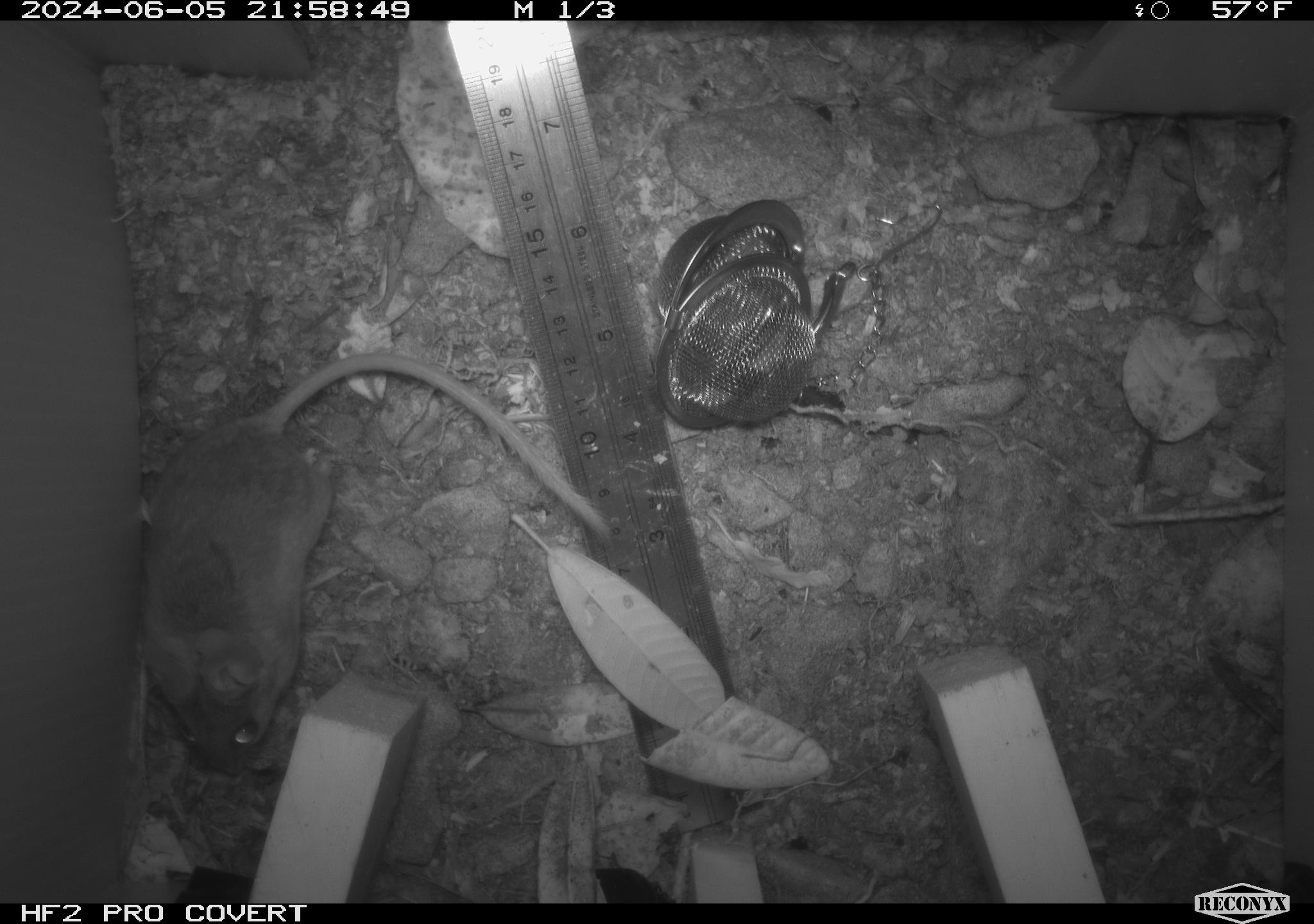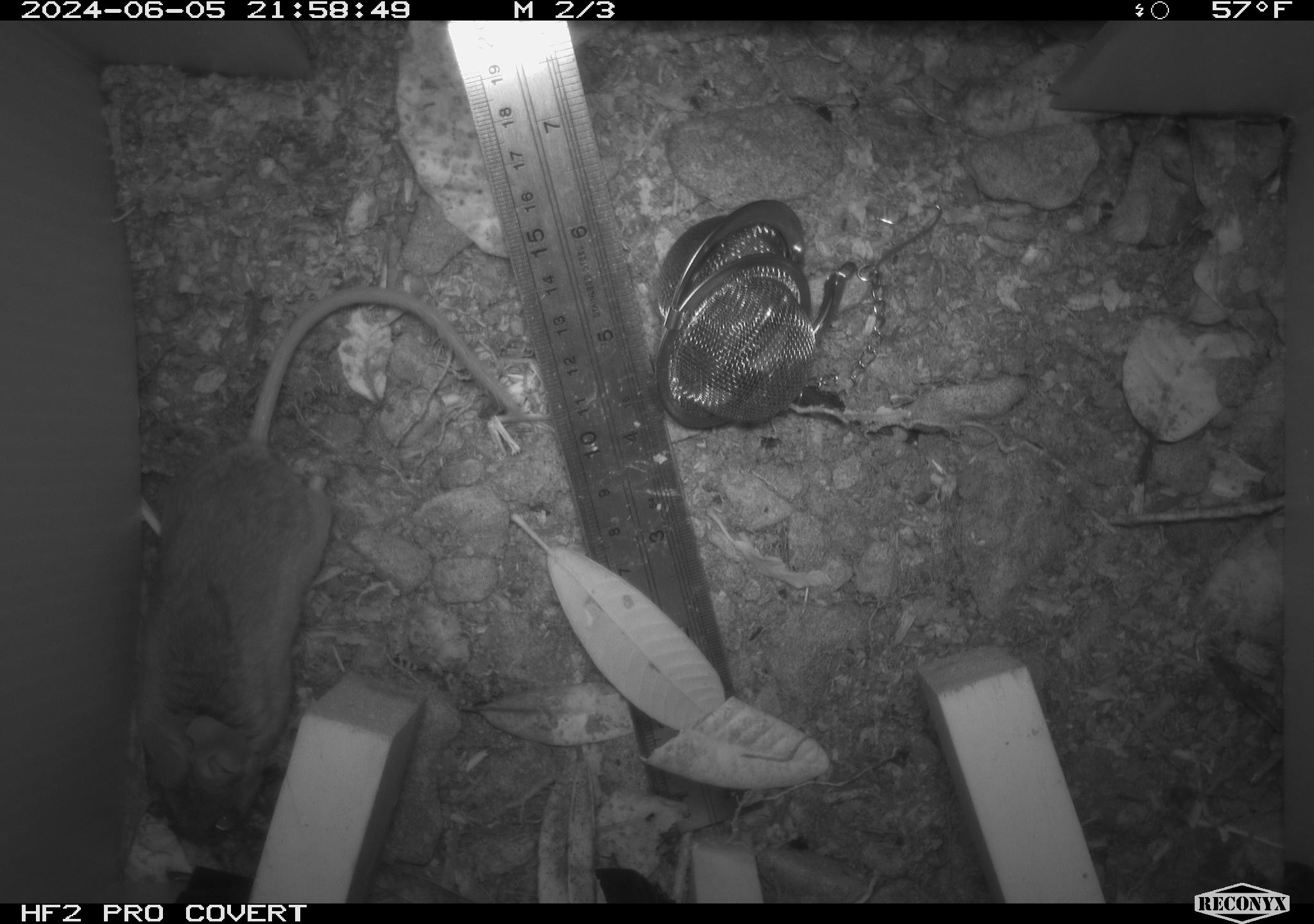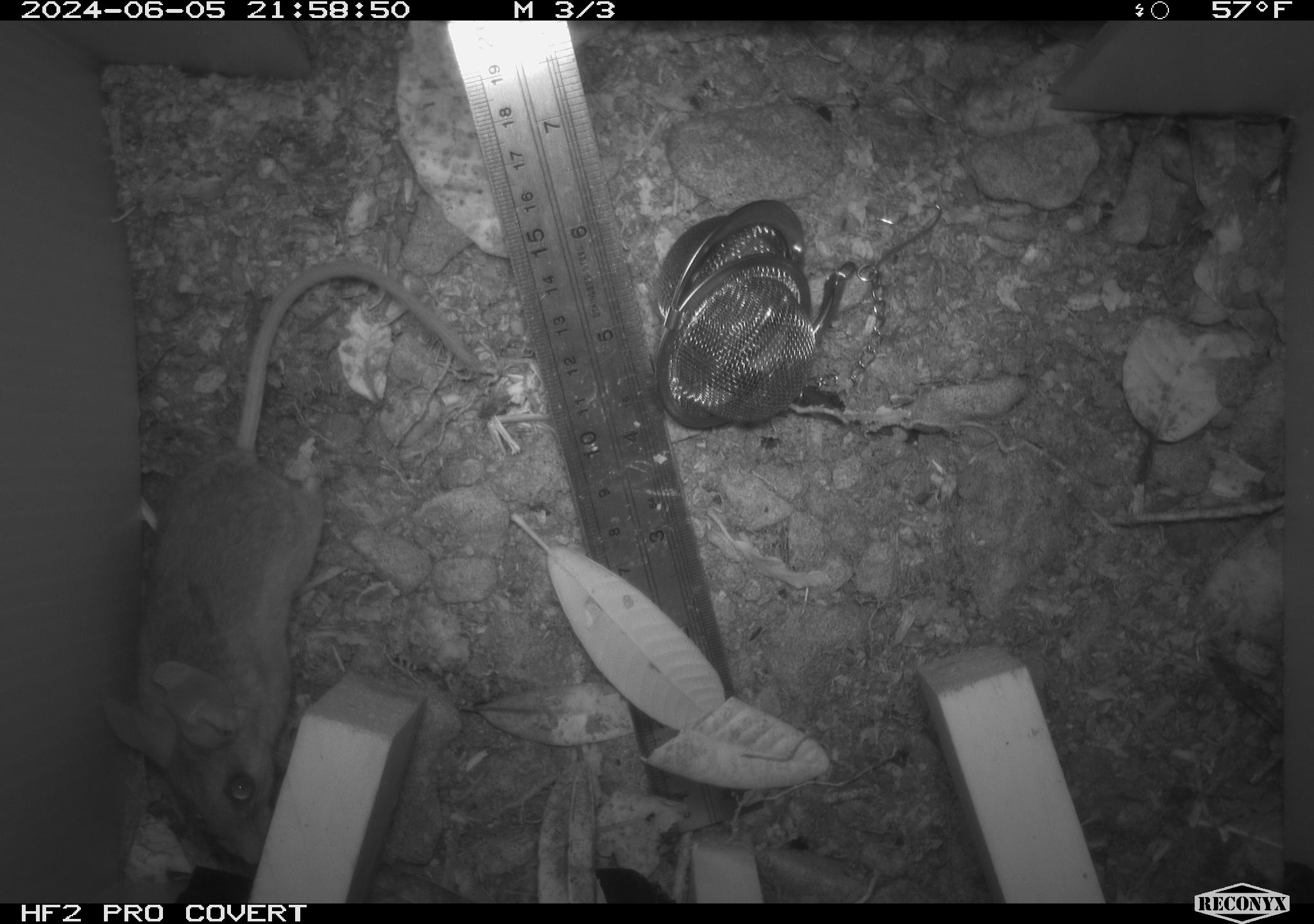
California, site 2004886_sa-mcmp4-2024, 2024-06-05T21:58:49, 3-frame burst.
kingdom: Animalia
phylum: Chordata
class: Mammalia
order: Rodentia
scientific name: Rodentia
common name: mouse species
Mouse species (Rodentia).